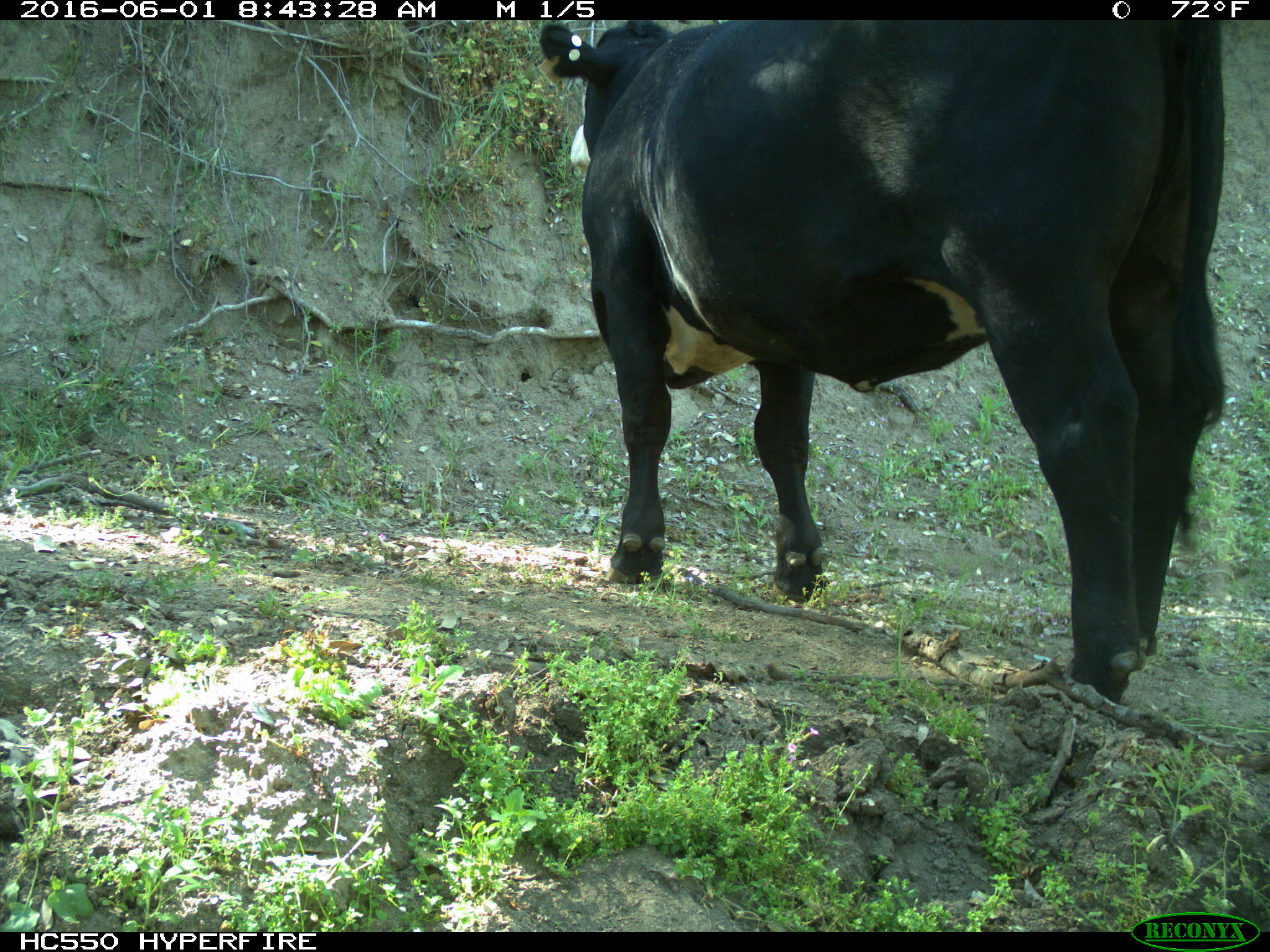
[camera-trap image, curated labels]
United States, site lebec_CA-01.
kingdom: Animalia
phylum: Chordata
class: Mammalia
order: Artiodactyla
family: Bovidae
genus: Bos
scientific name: Bos taurus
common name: domestic cow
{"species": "Bos taurus (domestic cow)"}